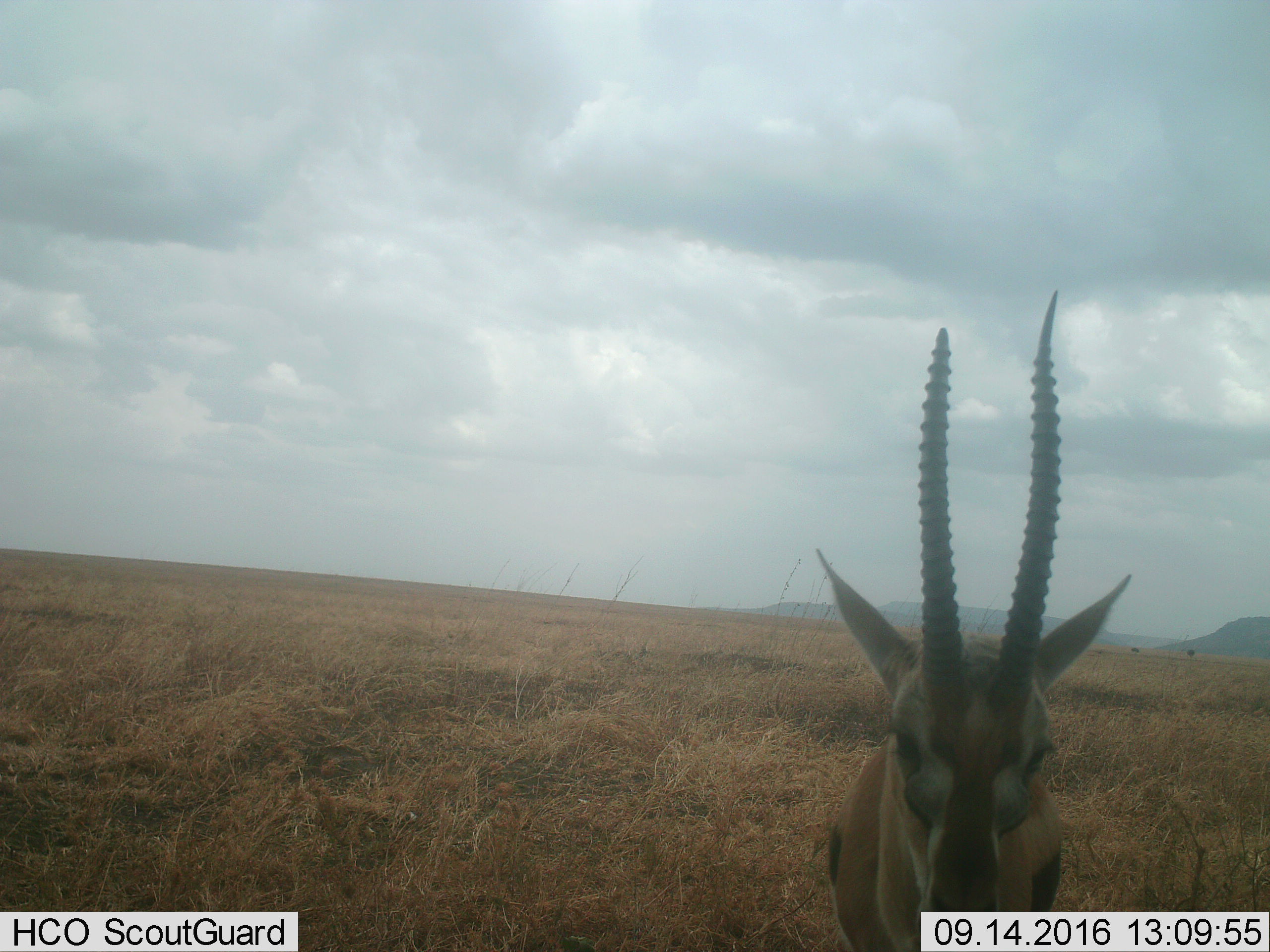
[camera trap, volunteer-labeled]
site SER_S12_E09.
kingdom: Animalia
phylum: Chordata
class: Mammalia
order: Artiodactyla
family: Bovidae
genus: Eudorcas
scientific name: Eudorcas thomsonii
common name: thomson's gazelle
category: gazellethomsons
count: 1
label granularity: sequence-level